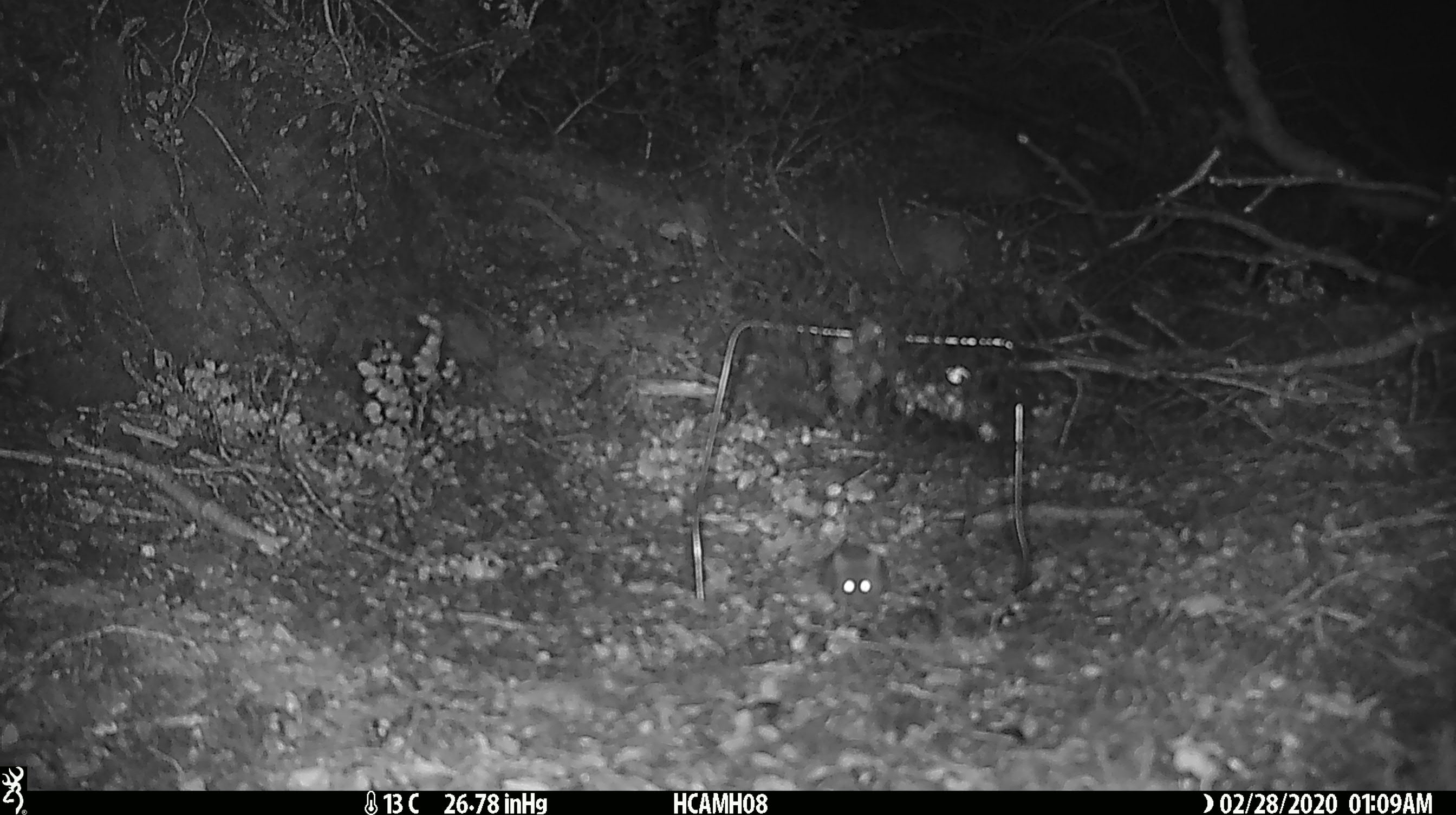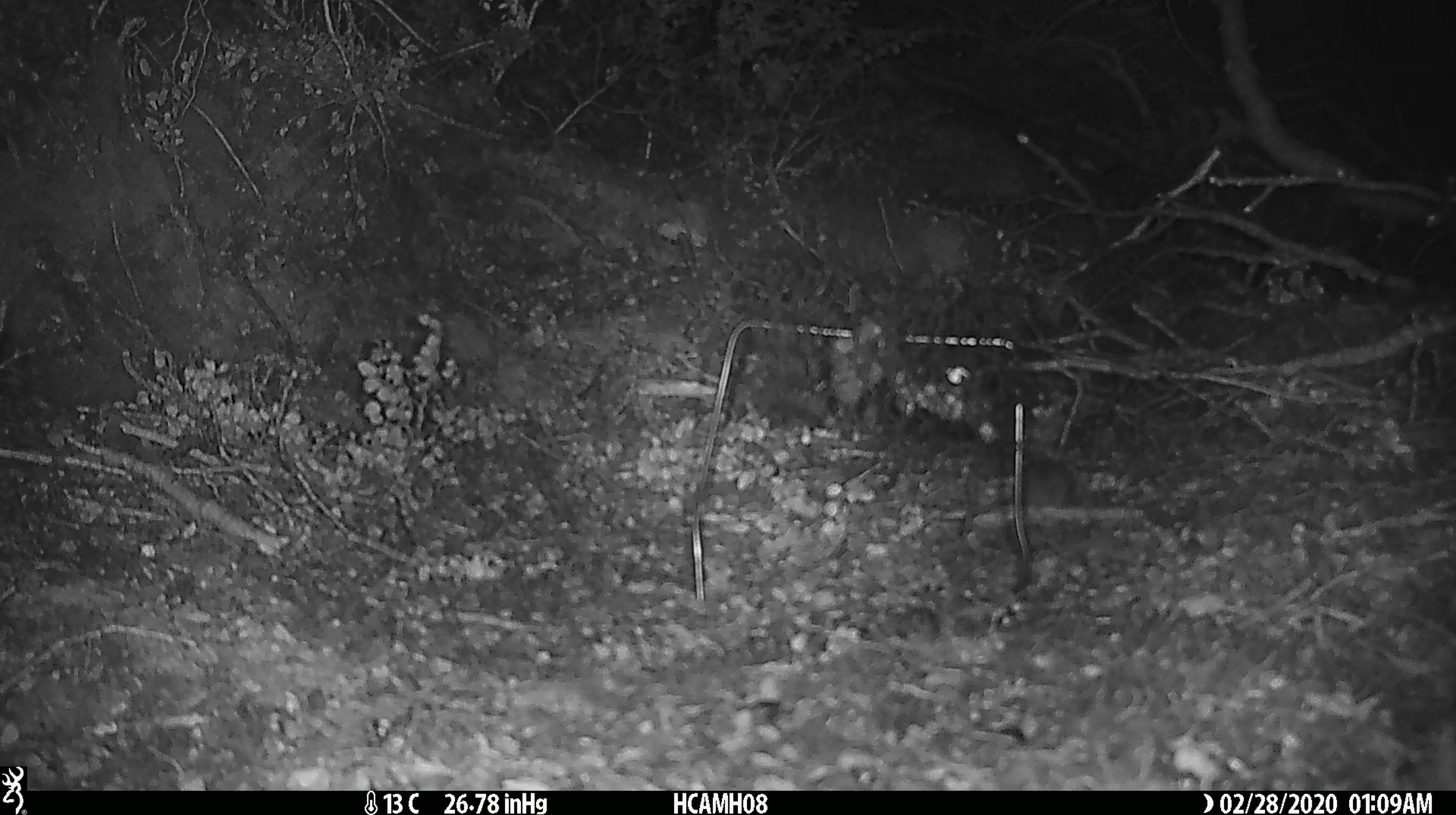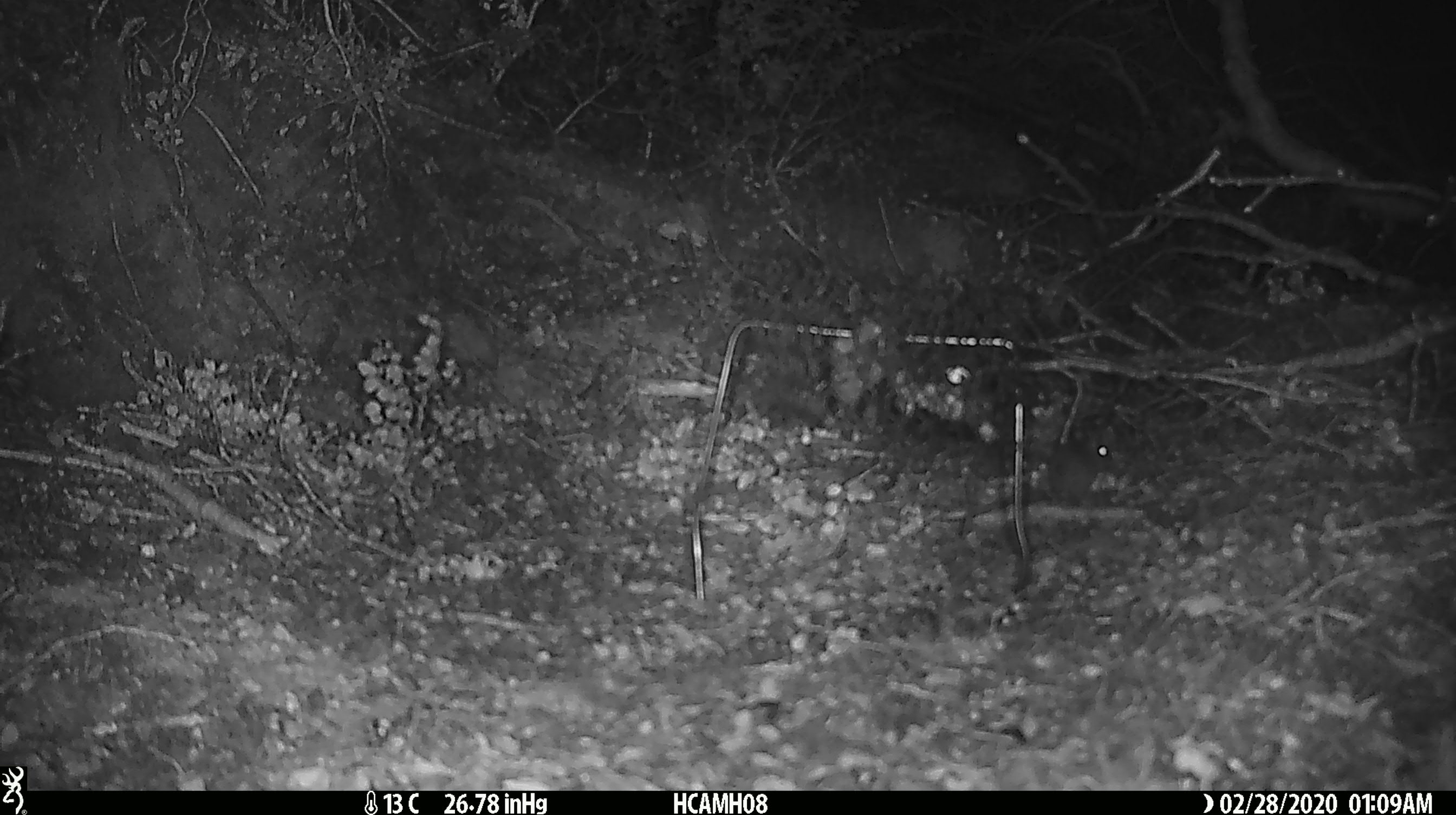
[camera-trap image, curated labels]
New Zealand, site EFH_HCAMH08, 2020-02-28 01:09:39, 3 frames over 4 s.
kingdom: Animalia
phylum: Chordata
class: Mammalia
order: Rodentia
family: Muridae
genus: Mus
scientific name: Mus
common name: mouse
Mouse (Mus).